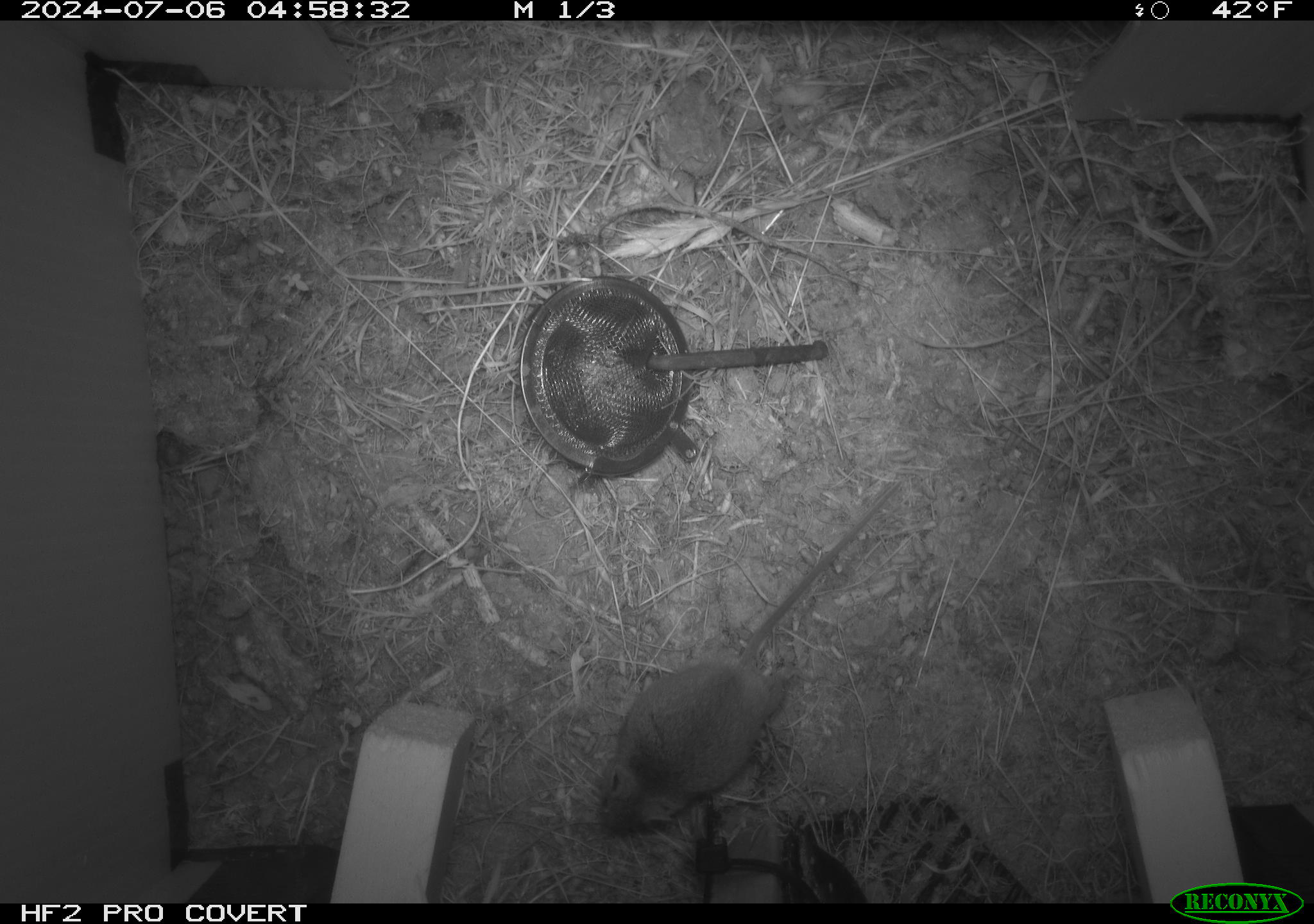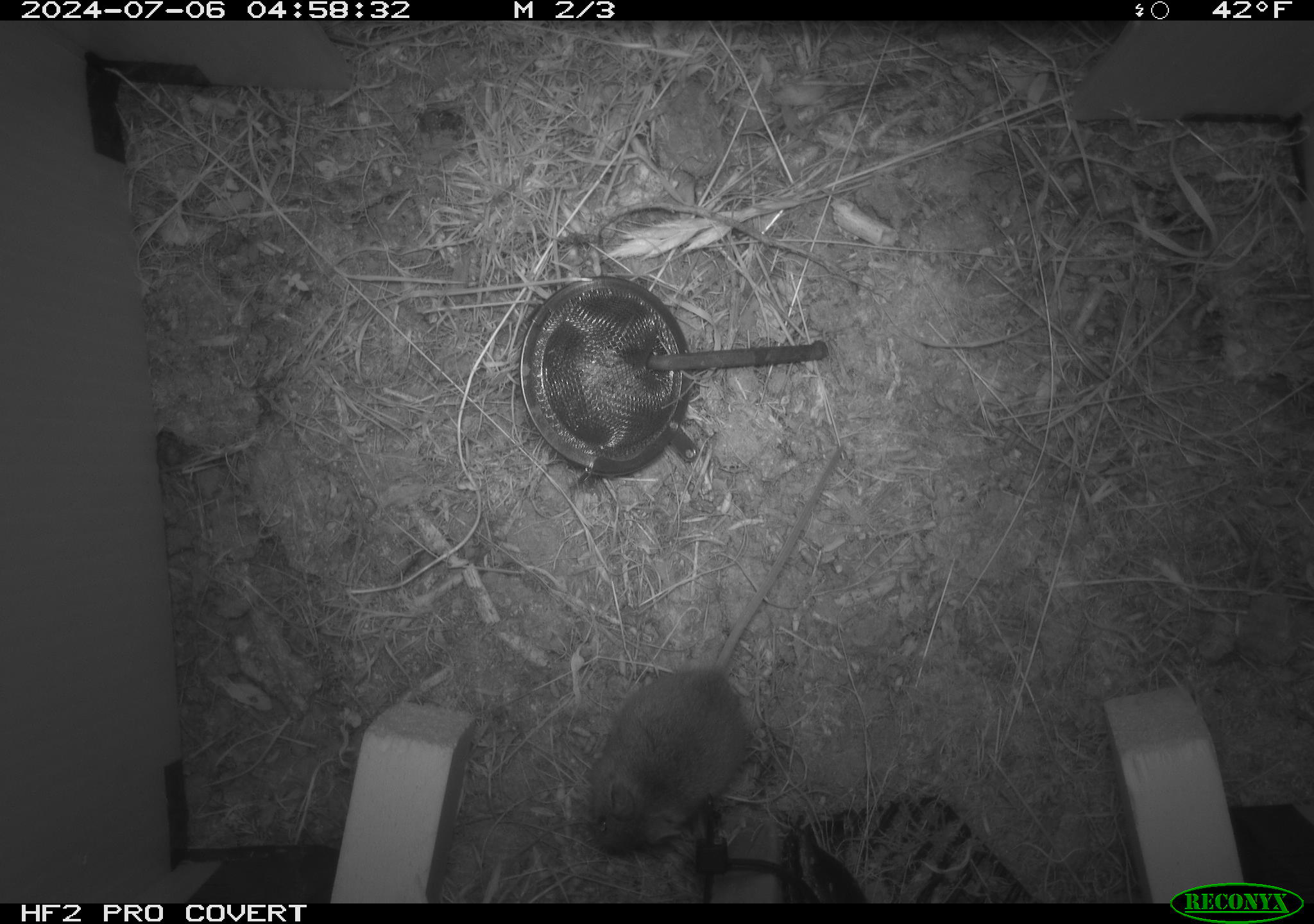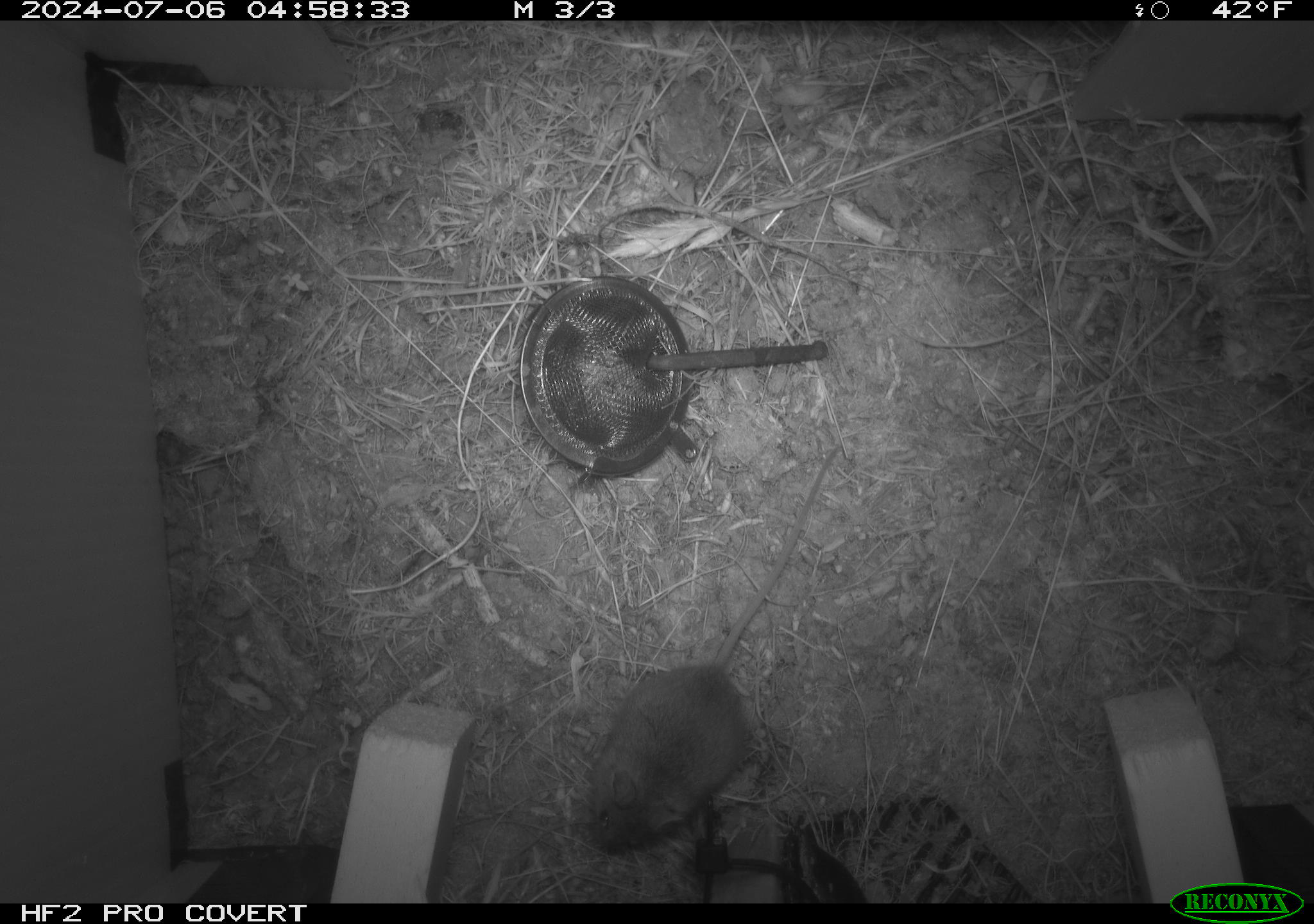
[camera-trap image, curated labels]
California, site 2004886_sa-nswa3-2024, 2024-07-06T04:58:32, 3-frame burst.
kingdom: Animalia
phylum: Chordata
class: Mammalia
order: Rodentia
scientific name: Rodentia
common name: rodent